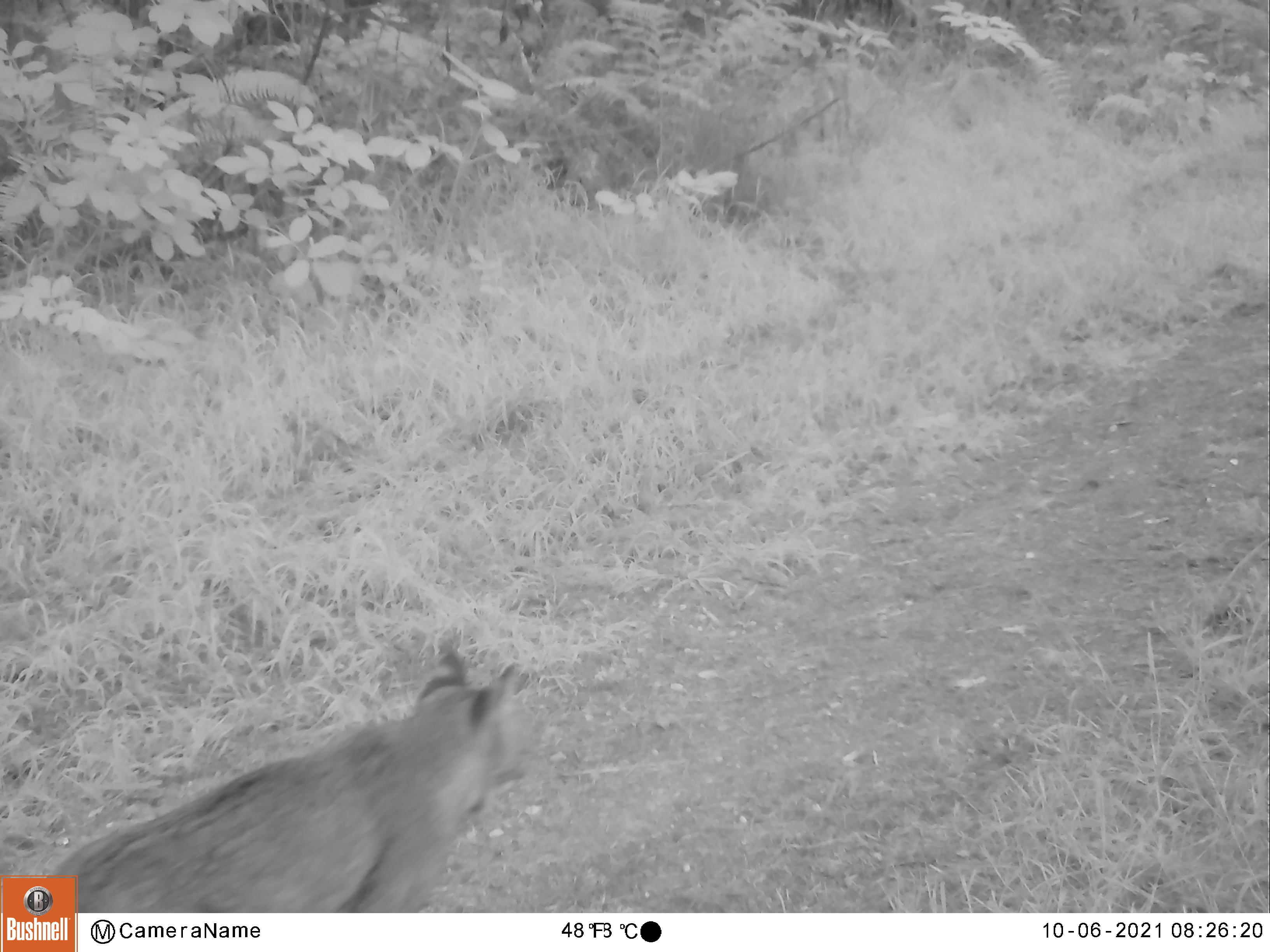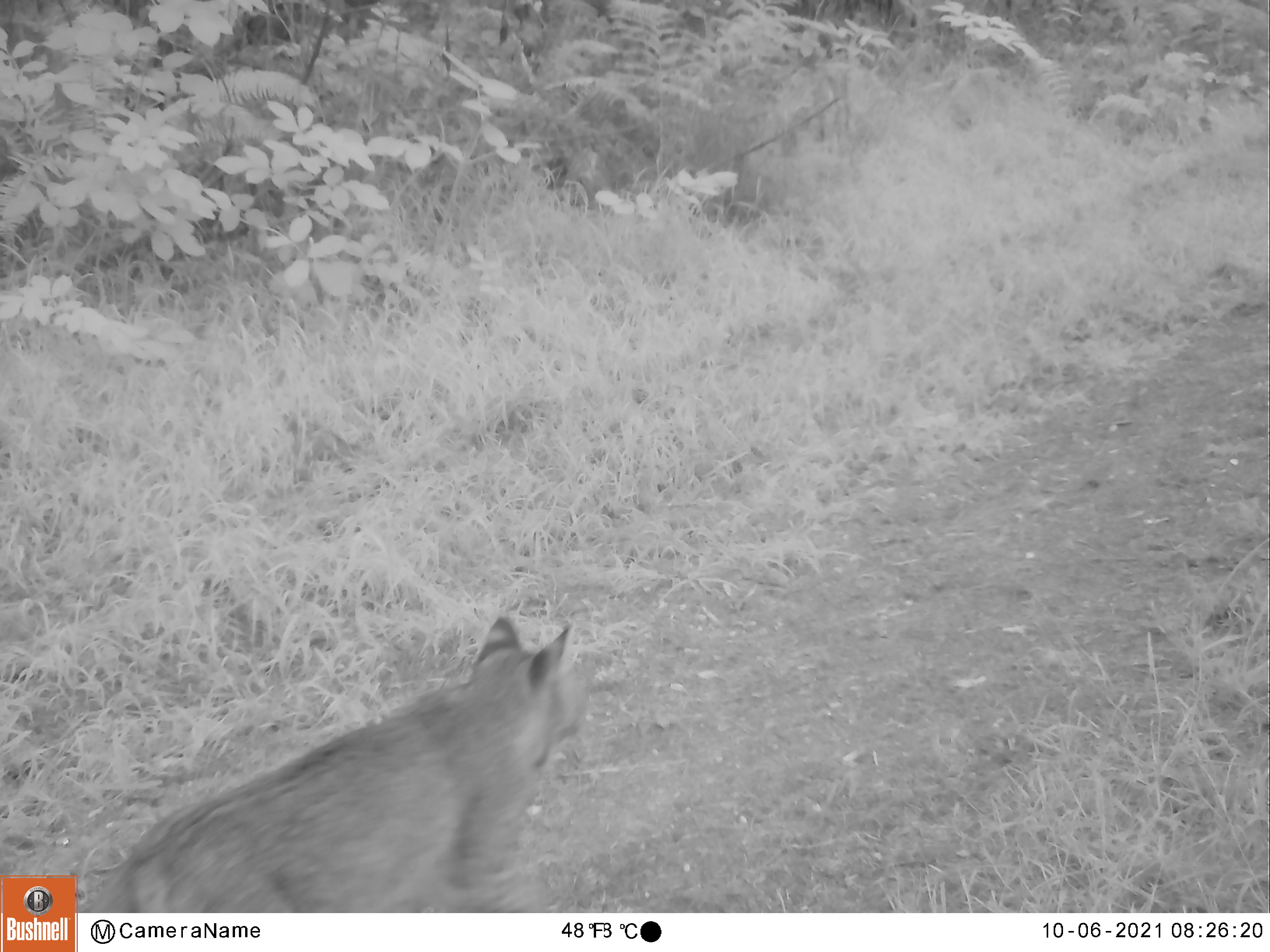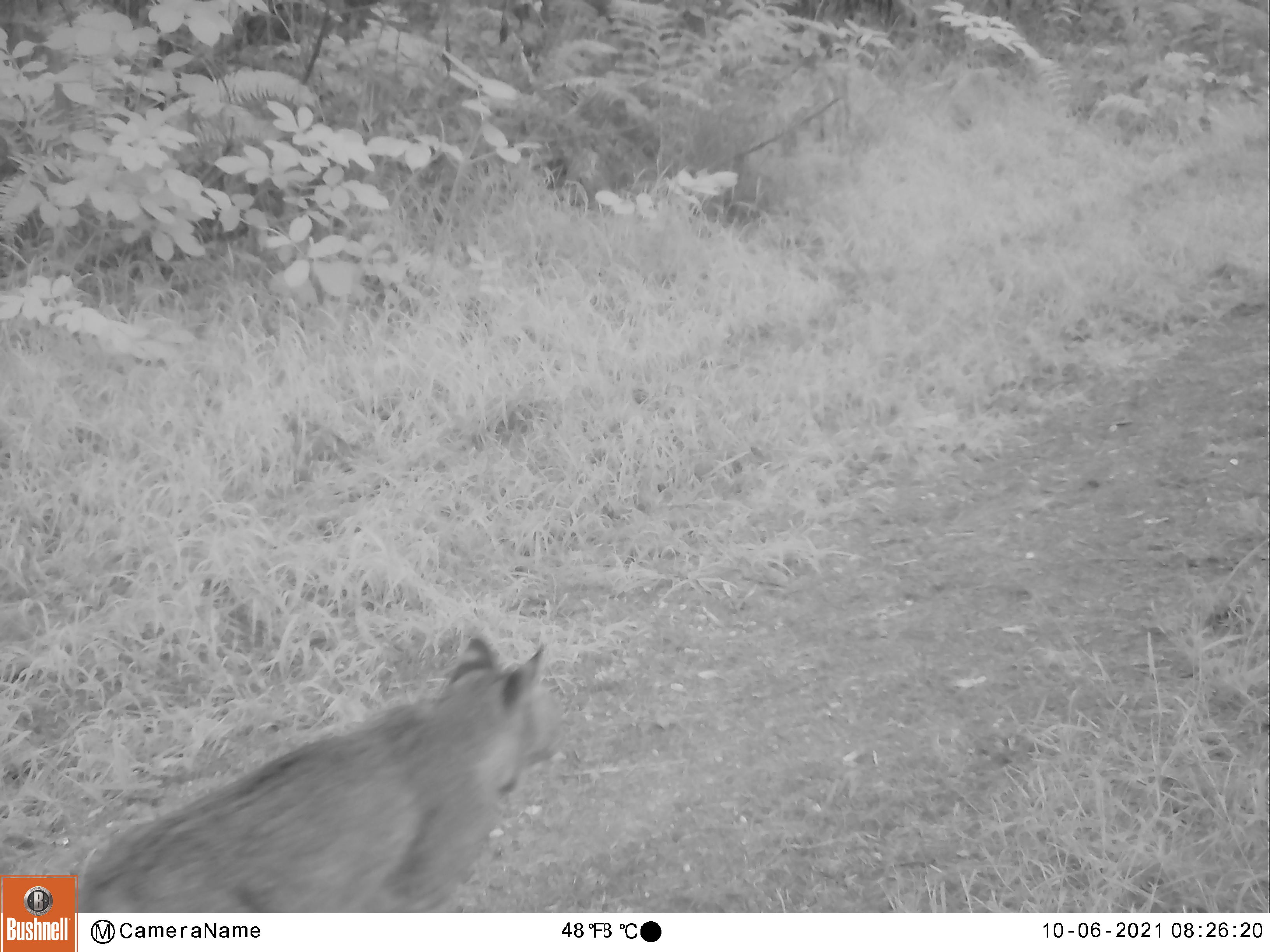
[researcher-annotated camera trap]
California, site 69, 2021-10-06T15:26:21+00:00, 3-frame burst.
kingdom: Animalia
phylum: Chordata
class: Mammalia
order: Carnivora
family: Felidae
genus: Lynx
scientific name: Lynx rufus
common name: bobcat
Bobcat (Lynx rufus).